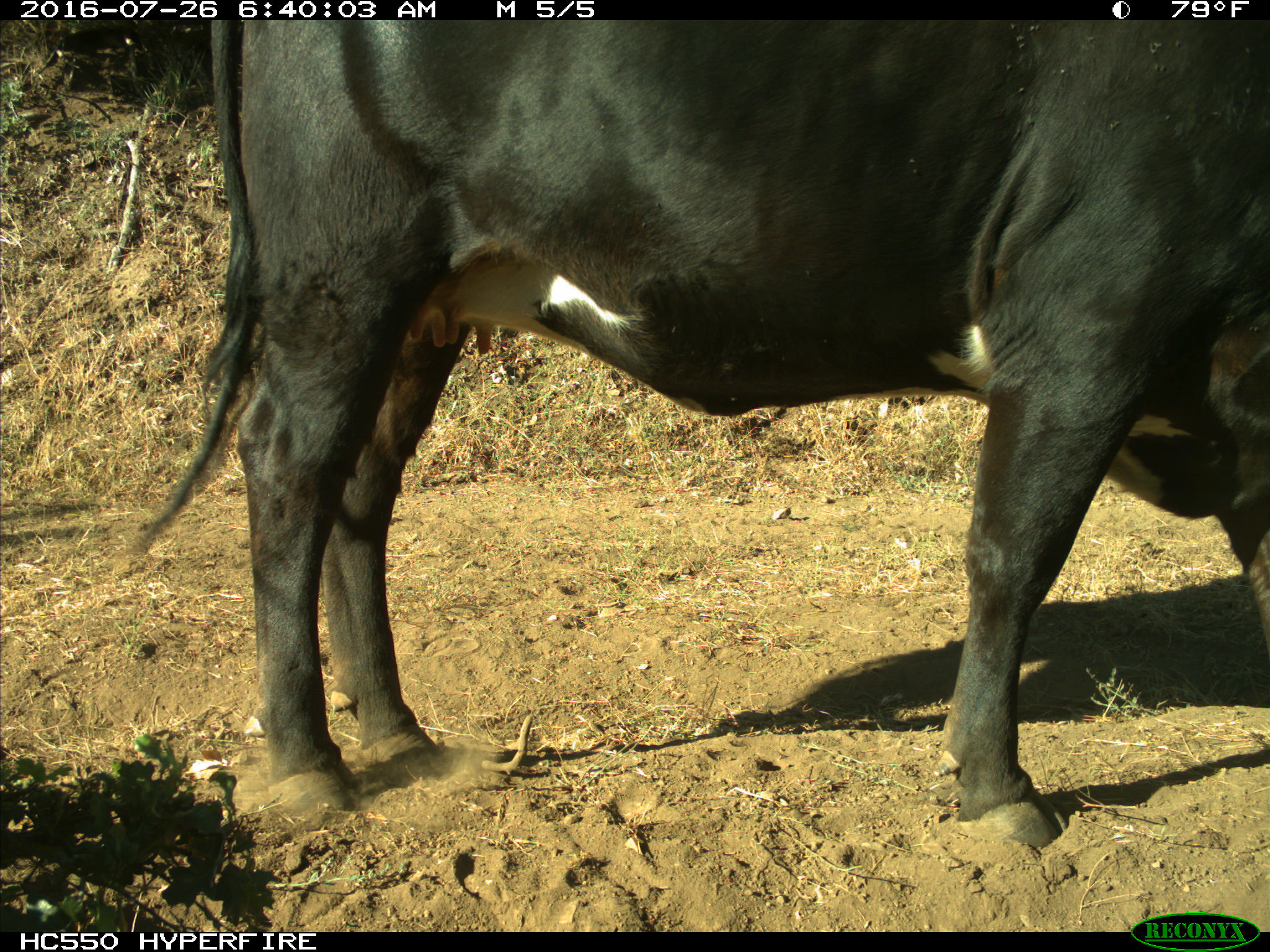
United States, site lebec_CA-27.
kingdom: Animalia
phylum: Chordata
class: Mammalia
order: Artiodactyla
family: Bovidae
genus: Bos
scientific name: Bos taurus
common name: domestic cow